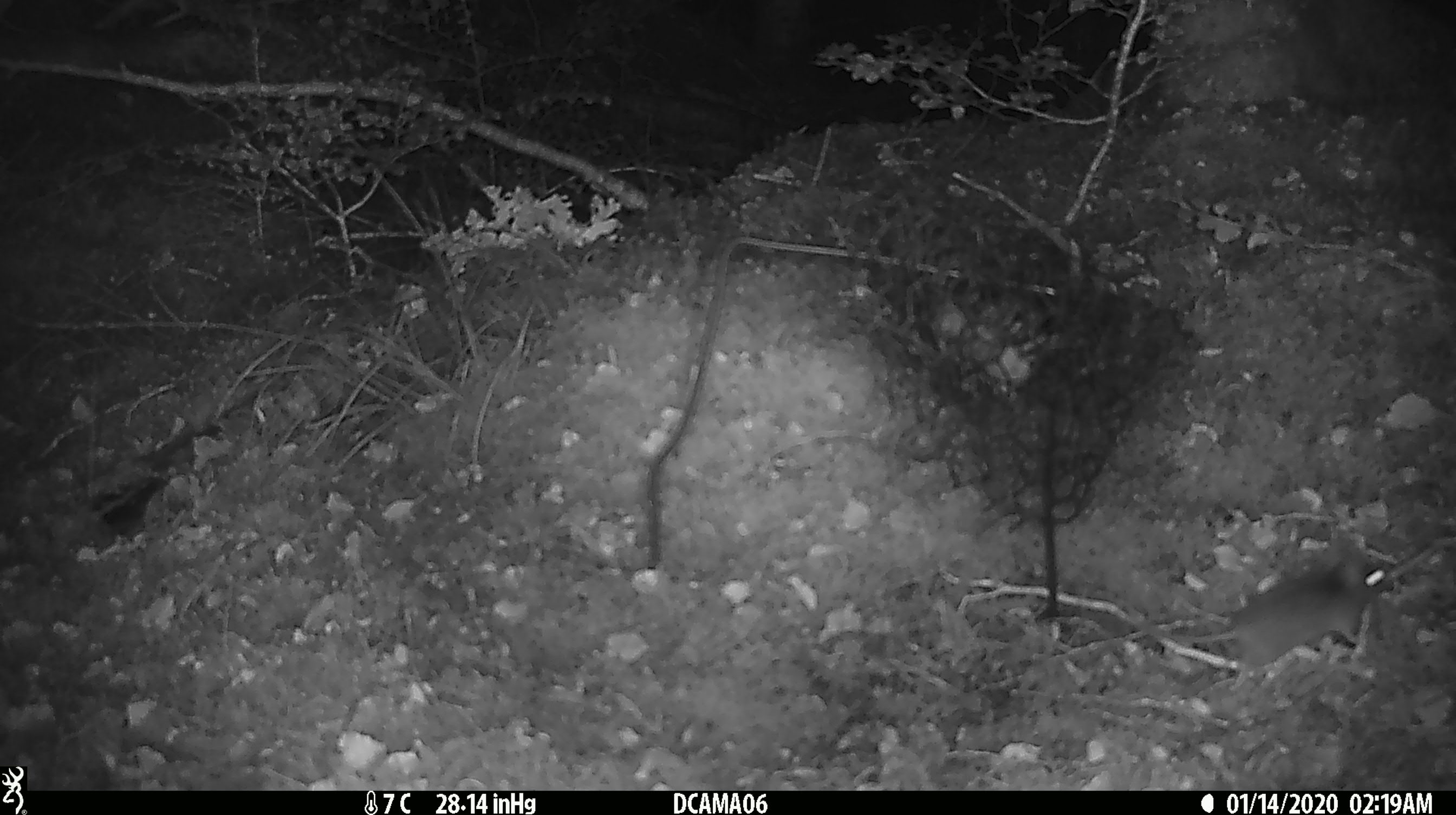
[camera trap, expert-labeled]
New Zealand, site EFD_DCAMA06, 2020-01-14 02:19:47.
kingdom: Animalia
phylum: Chordata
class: Mammalia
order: Rodentia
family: Muridae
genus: Mus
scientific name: Mus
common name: mouse